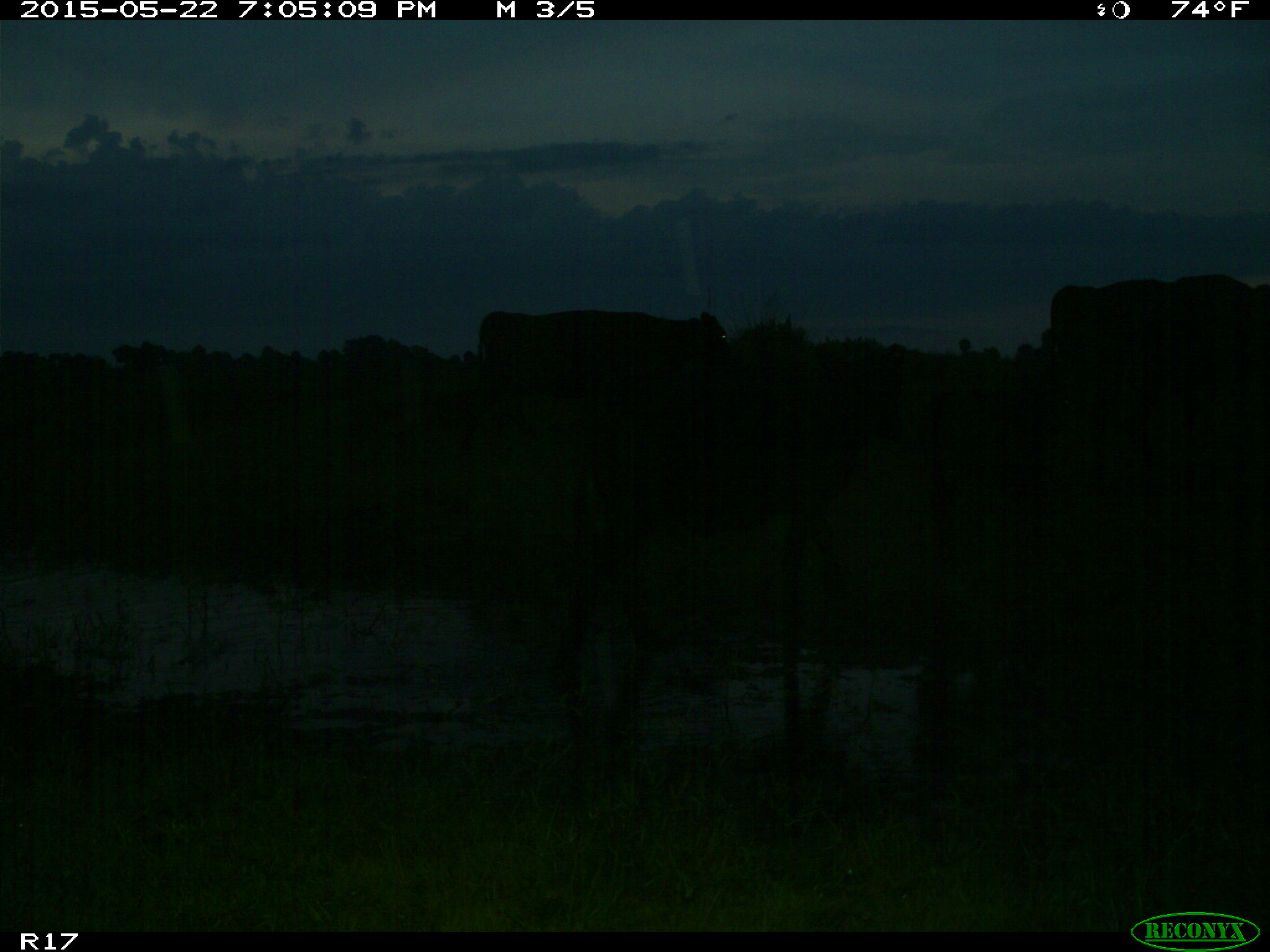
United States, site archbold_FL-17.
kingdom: Animalia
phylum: Chordata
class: Mammalia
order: Artiodactyla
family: Bovidae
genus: Bos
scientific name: Bos taurus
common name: domestic cow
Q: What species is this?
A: Bos taurus (domestic cow).